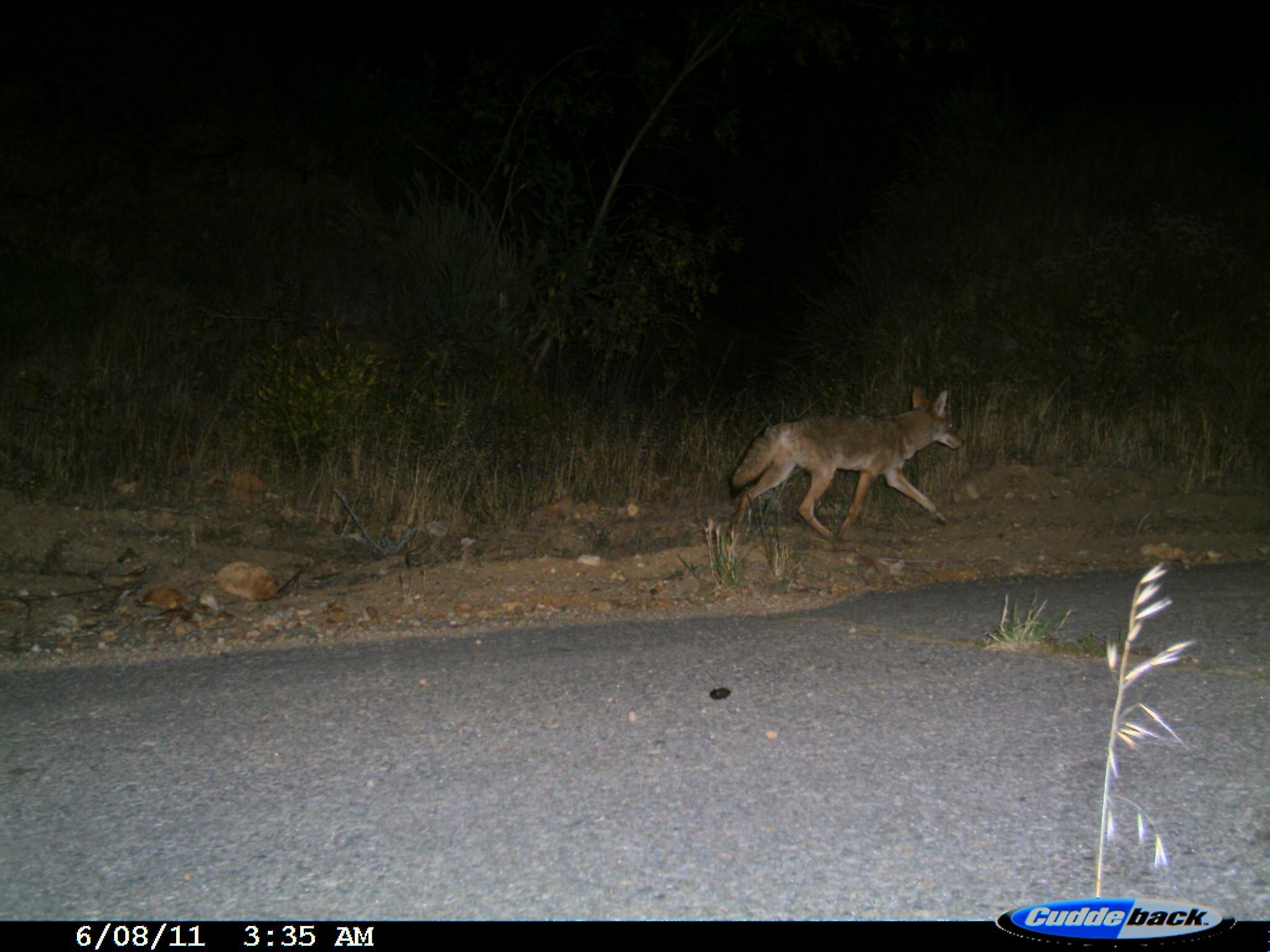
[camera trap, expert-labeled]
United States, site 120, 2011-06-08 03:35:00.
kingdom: Animalia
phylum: Chordata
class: Mammalia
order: Carnivora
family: Canidae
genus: Canis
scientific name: Canis latrans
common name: coyote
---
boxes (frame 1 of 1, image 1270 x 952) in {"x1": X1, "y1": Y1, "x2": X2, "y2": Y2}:
coyote: {"x1": 713, "y1": 368, "x2": 983, "y2": 571}